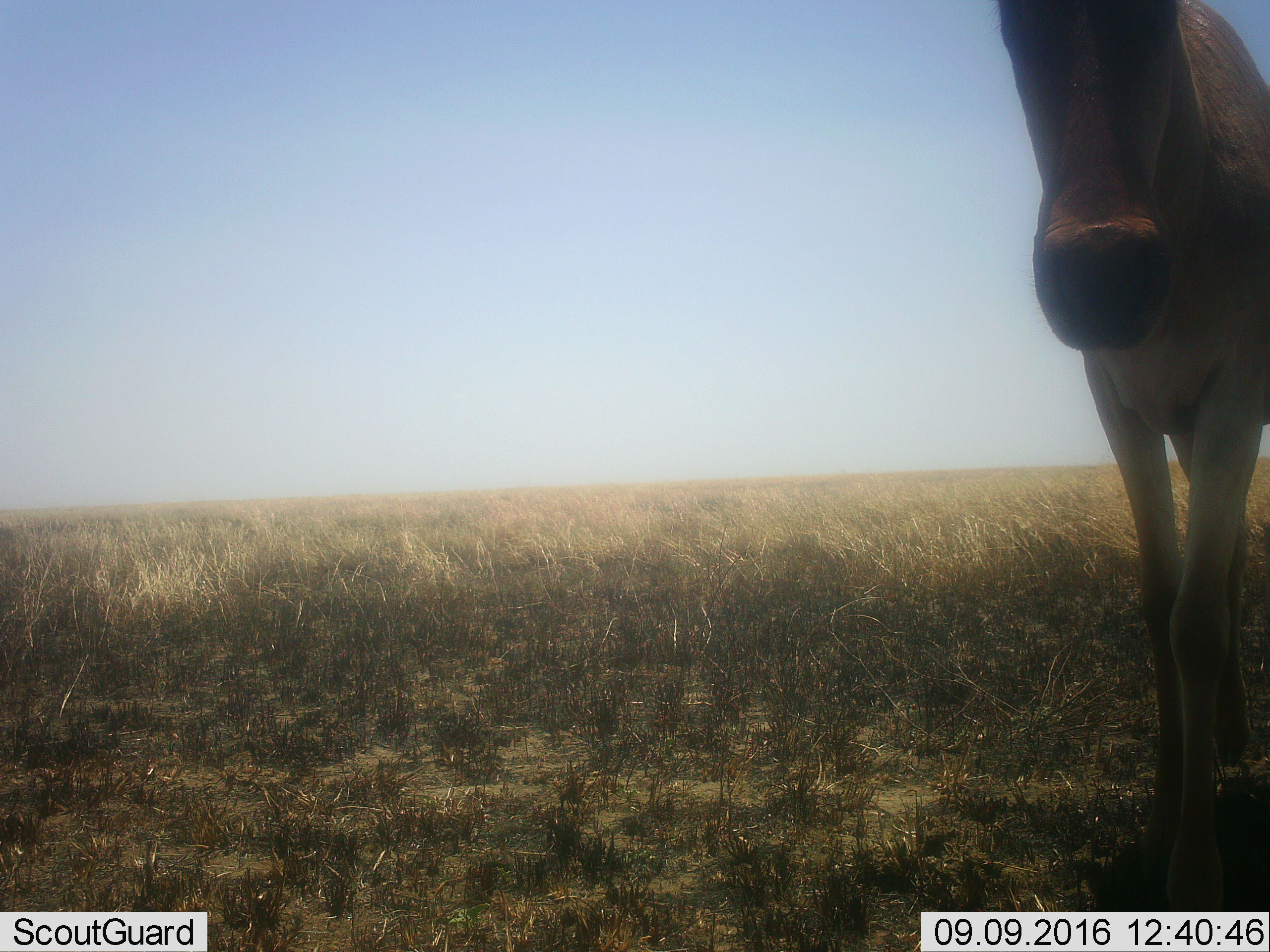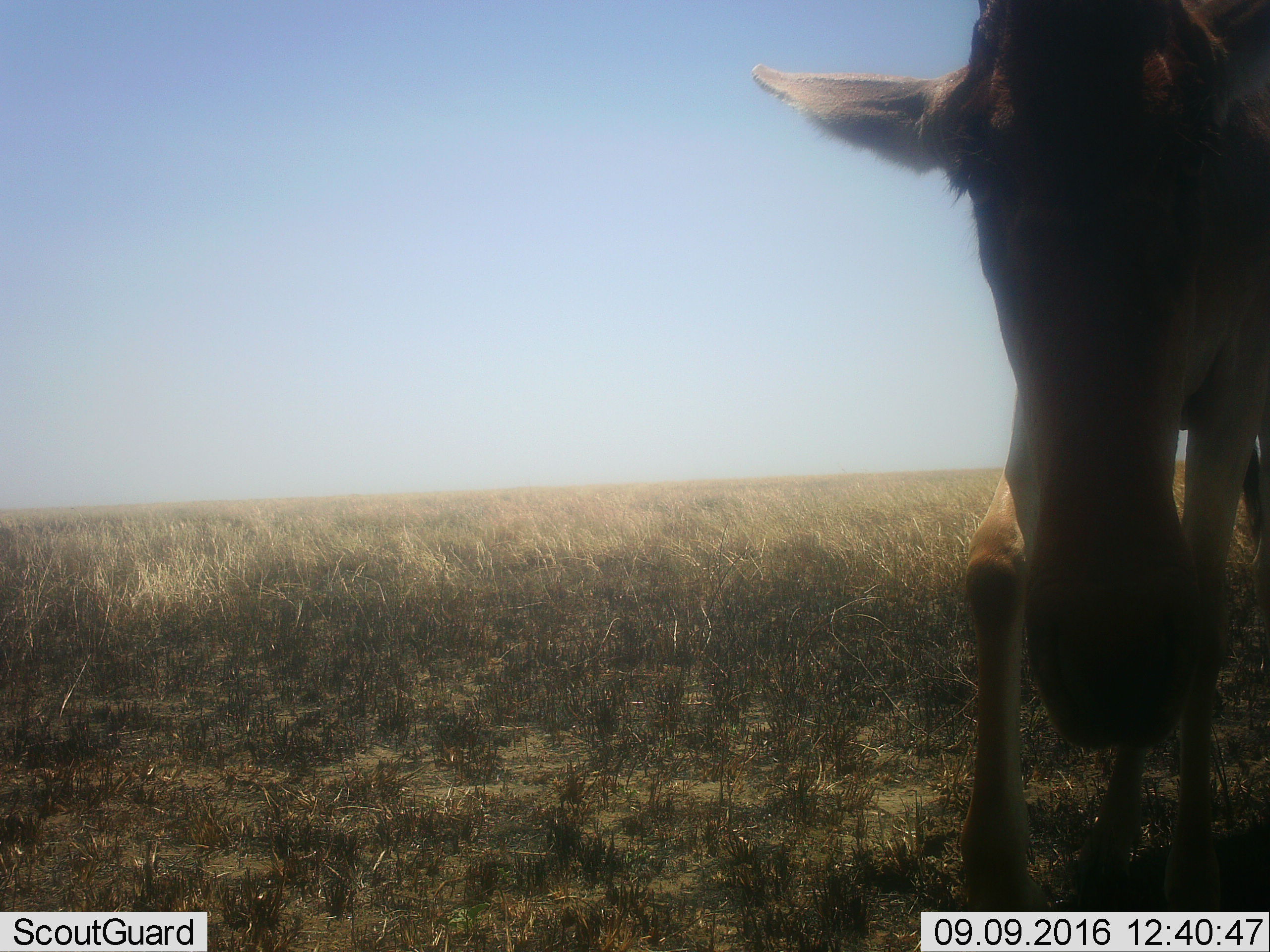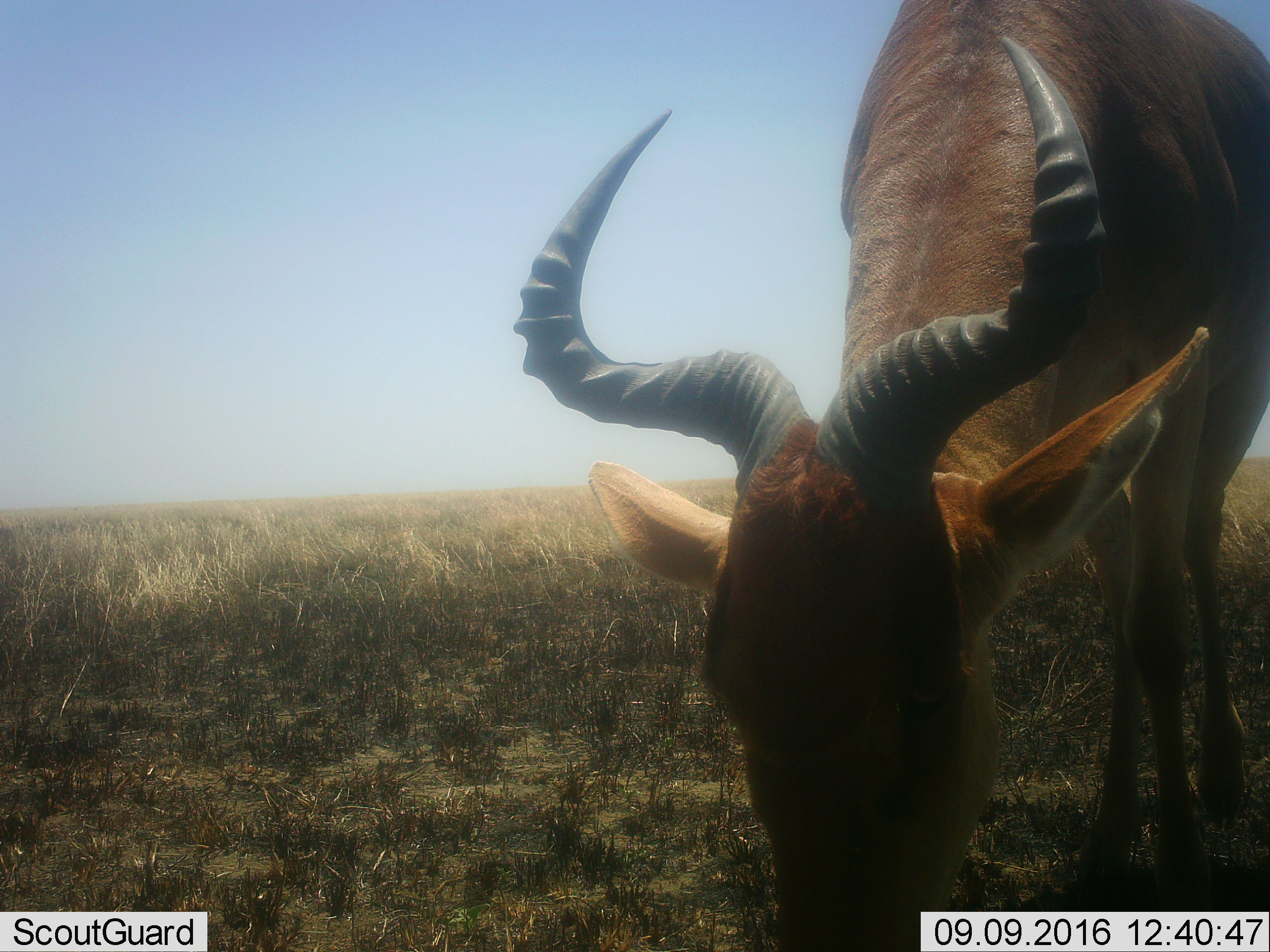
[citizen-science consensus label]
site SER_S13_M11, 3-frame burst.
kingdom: Animalia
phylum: Chordata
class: Mammalia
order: Artiodactyla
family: Bovidae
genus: Alcelaphus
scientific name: Alcelaphus buselaphus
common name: hartebeest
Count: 1.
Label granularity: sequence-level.